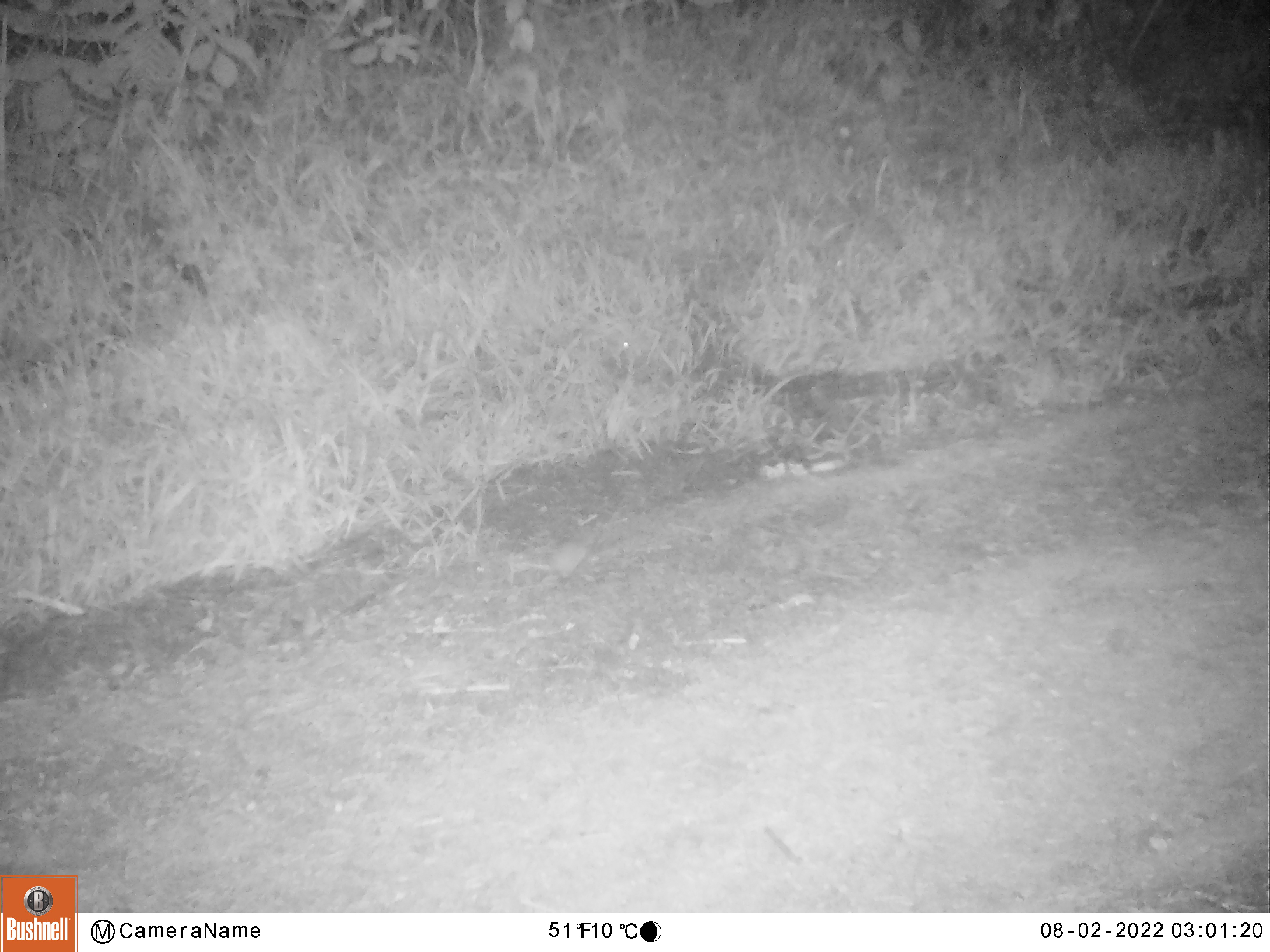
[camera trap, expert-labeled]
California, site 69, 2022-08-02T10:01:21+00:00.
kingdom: Animalia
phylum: Chordata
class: Mammalia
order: Rodentia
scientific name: Rodentia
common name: mouse or rat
Mouse or rat (Rodentia).